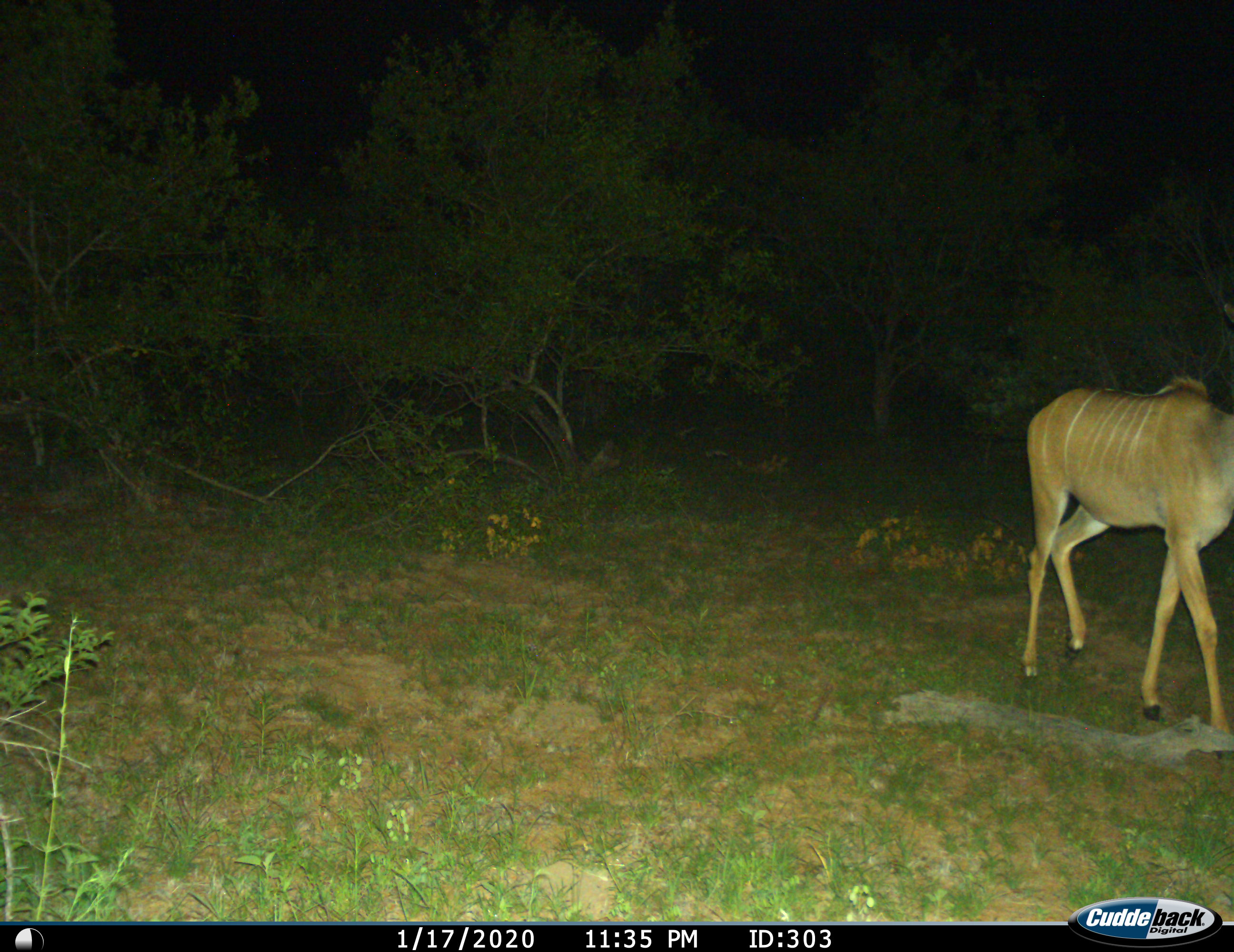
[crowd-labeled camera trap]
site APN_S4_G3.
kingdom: Animalia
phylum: Chordata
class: Mammalia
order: Artiodactyla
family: Bovidae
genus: Tragelaphus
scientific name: Tragelaphus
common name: kudu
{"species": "kudu (Tragelaphus)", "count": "1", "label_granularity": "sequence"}